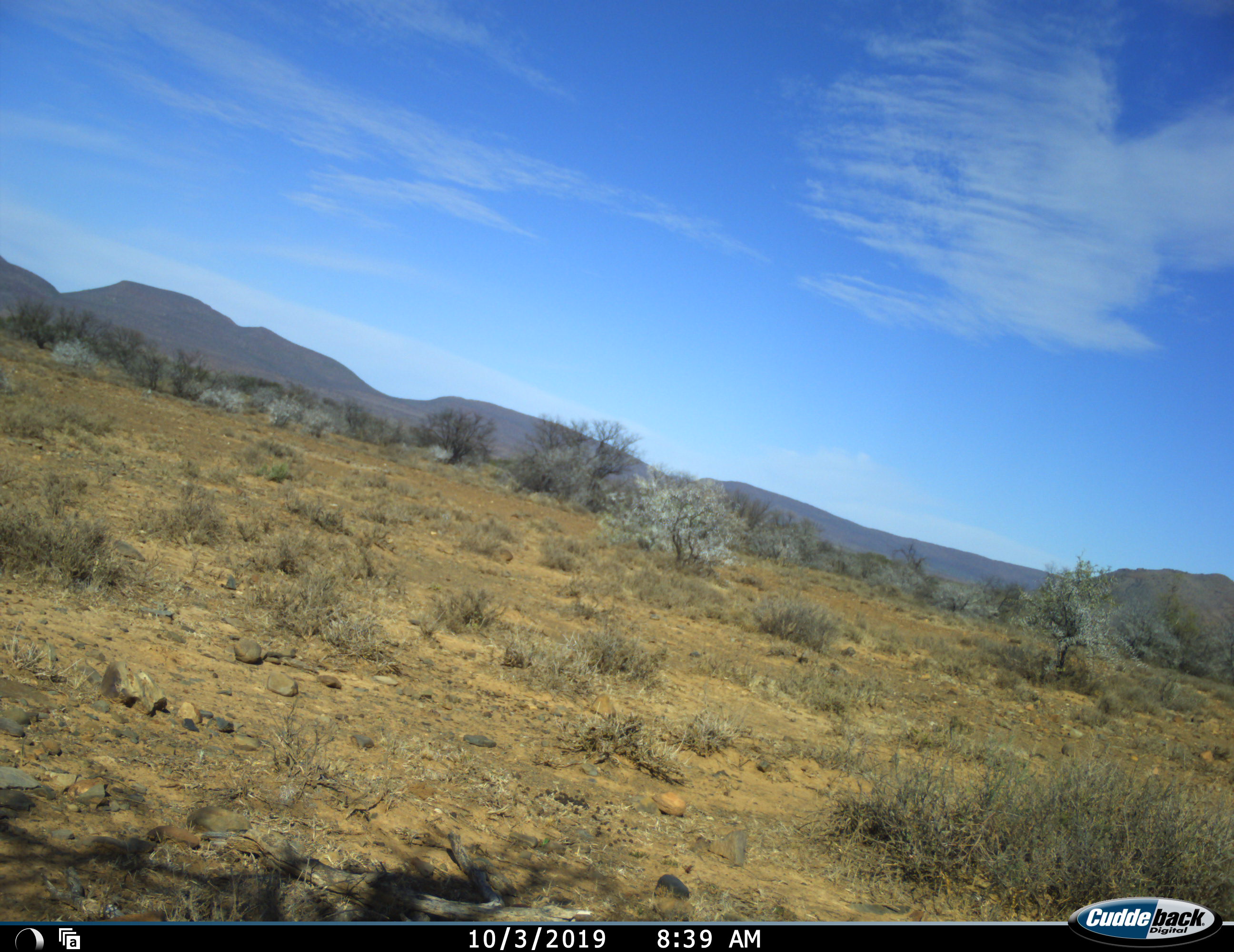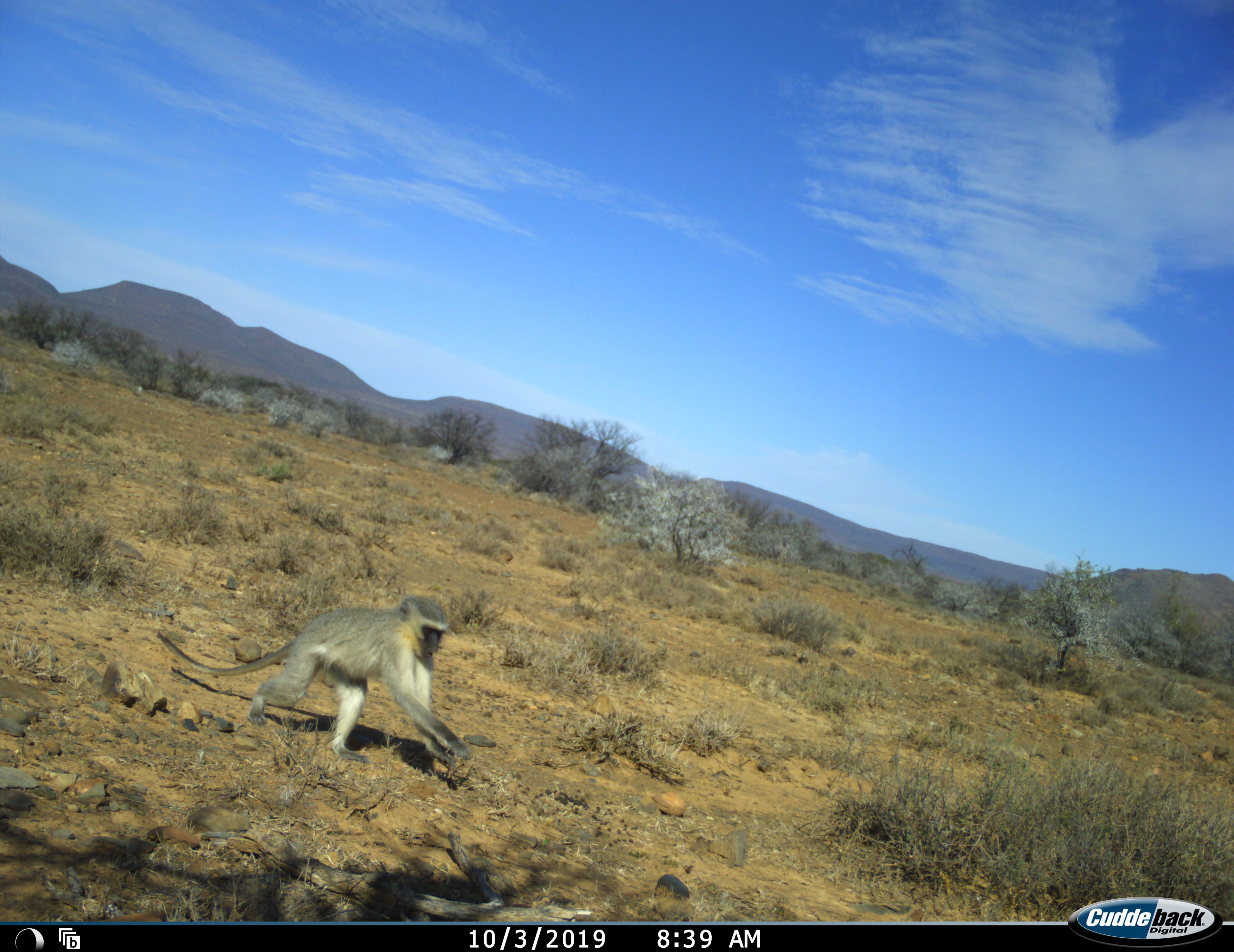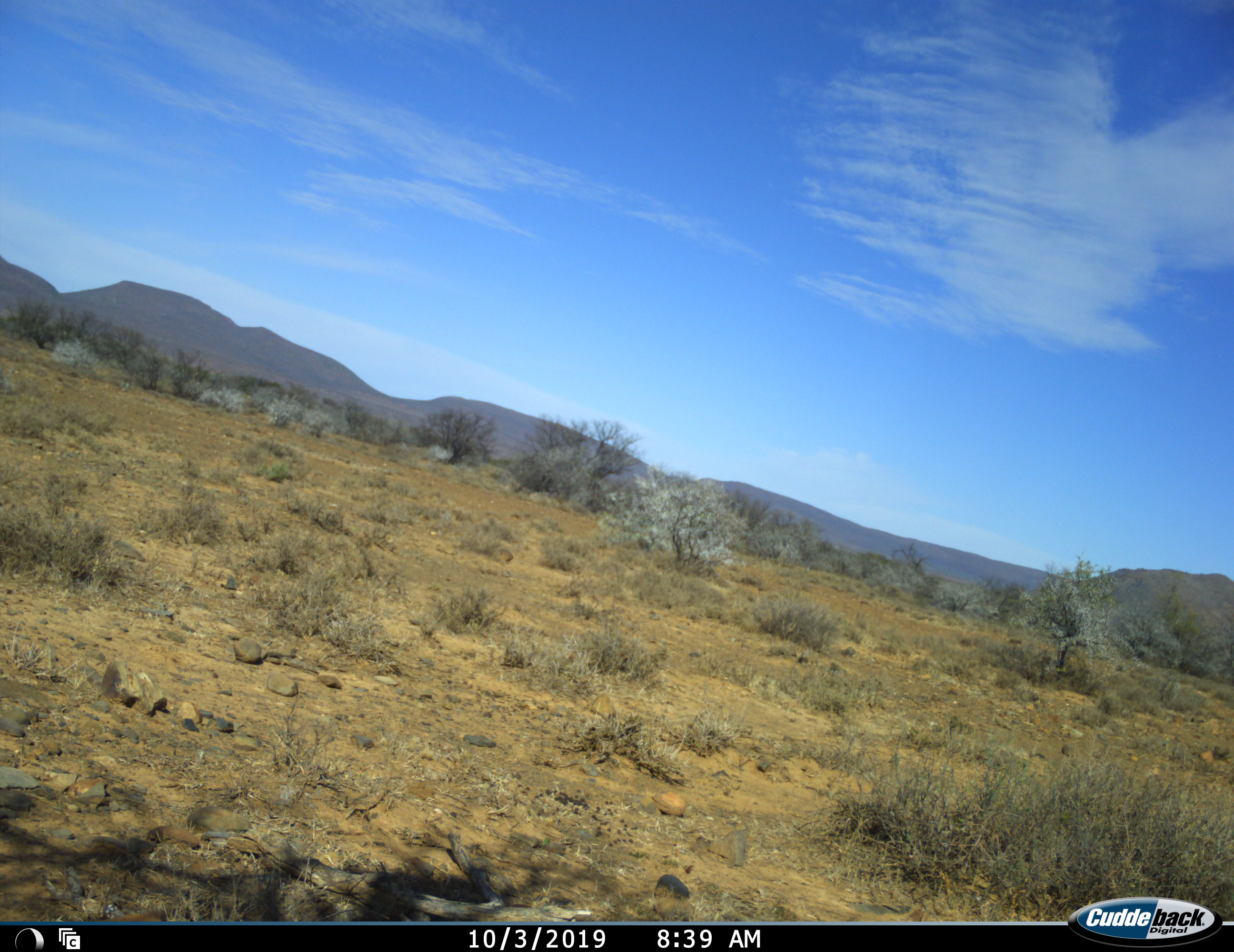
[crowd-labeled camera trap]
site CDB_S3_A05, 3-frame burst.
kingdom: Animalia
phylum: Chordata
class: Mammalia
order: Primates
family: Cercopithecidae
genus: Chlorocebus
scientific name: Chlorocebus pygerythrus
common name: vervet monkey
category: monkeyvervet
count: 1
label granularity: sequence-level